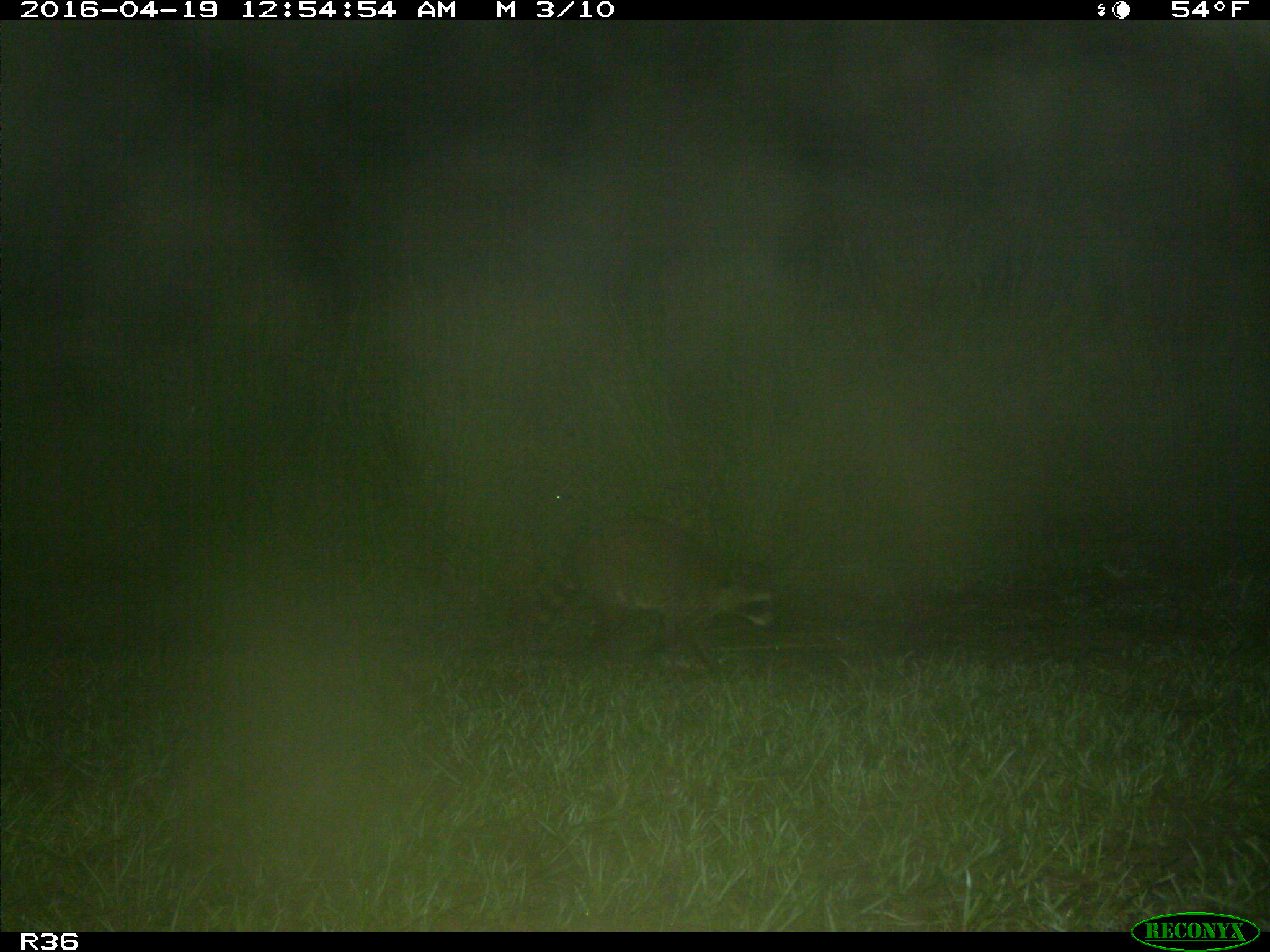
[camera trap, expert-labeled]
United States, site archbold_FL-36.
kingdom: Animalia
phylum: Chordata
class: Mammalia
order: Carnivora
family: Procyonidae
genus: Procyon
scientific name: Procyon lotor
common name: common raccoon